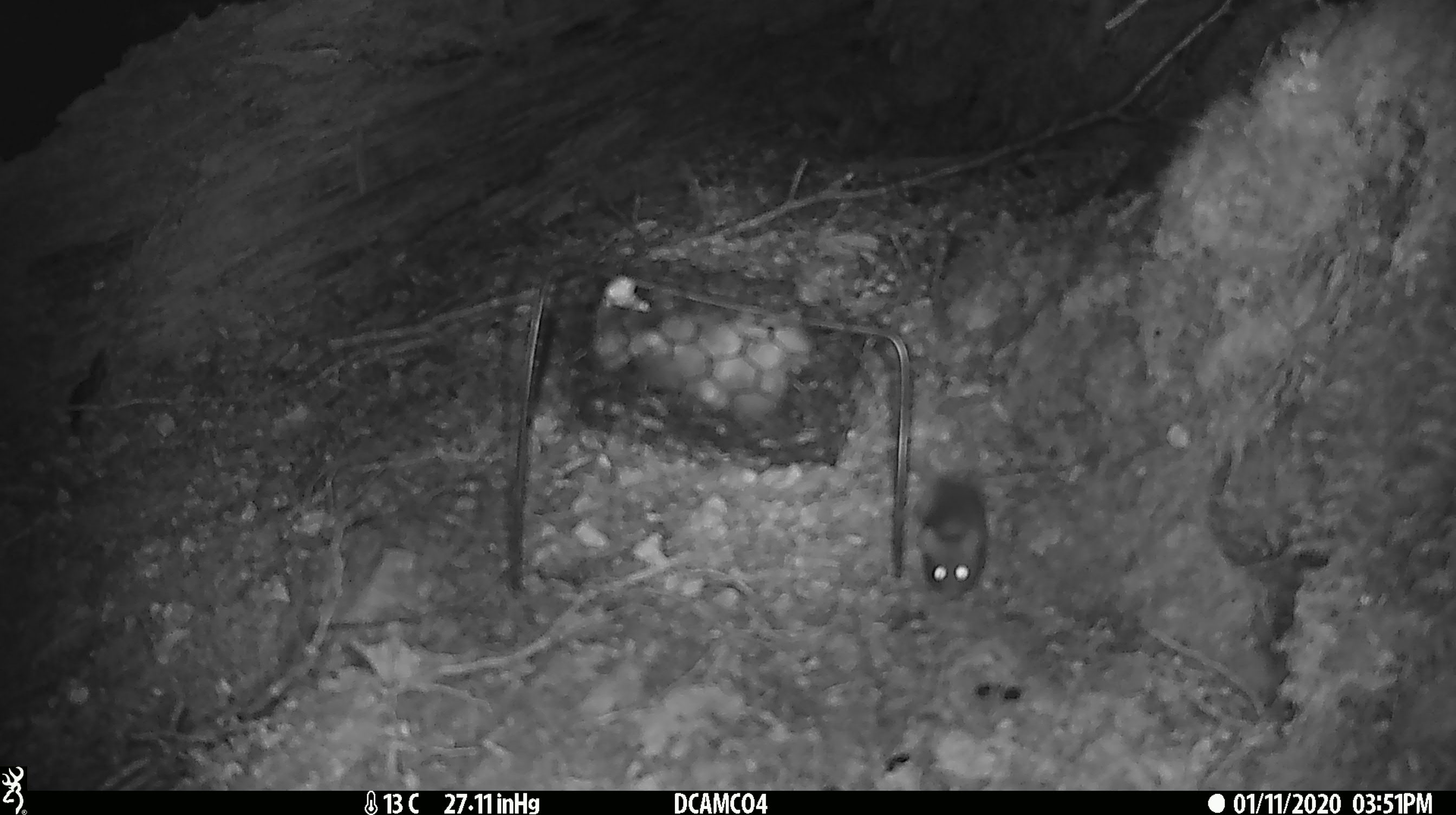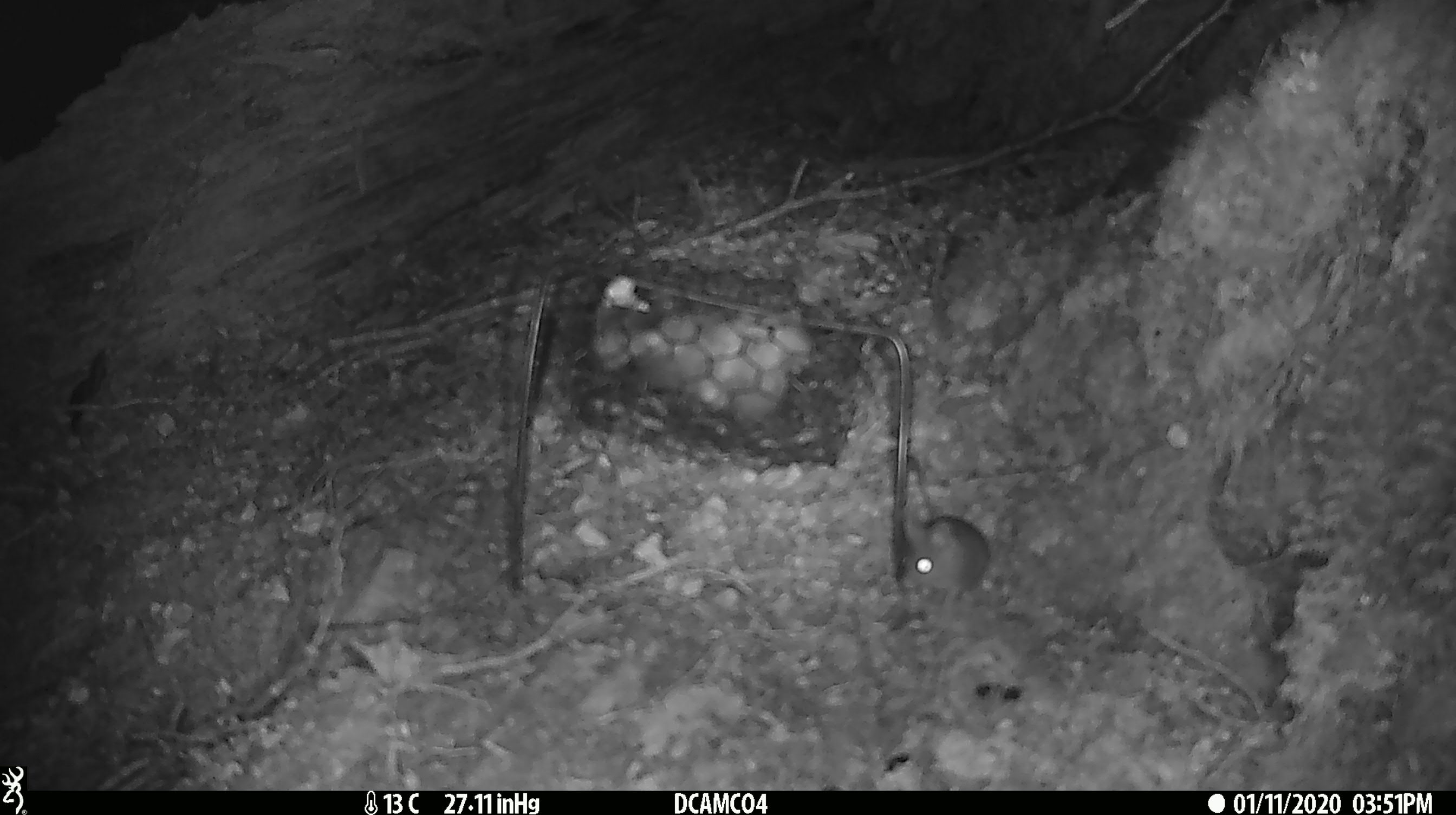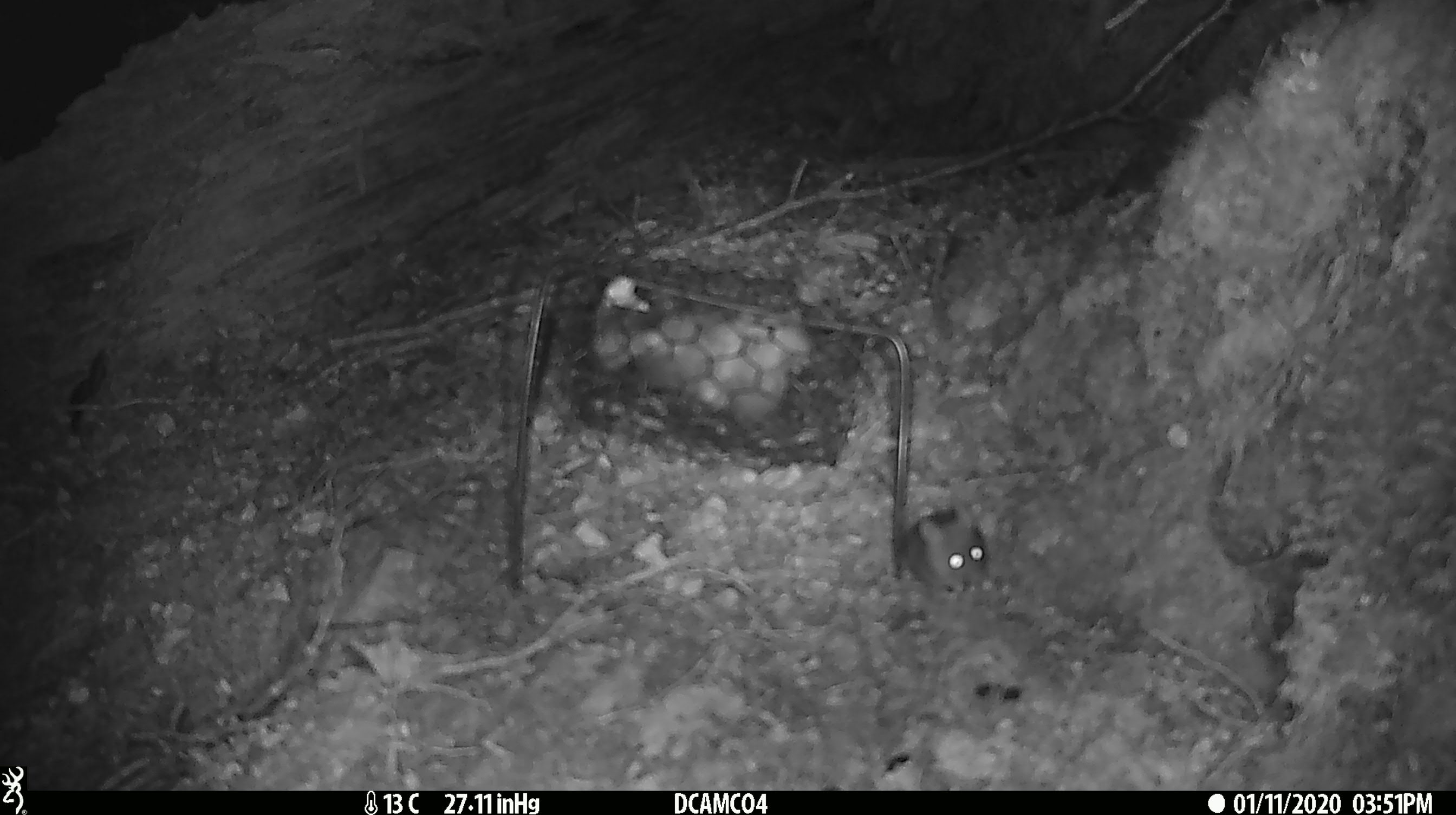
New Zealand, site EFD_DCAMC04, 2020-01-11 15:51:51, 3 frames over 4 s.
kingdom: Animalia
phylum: Chordata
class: Mammalia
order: Rodentia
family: Muridae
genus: Mus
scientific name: Mus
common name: mouse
Mouse (Mus).